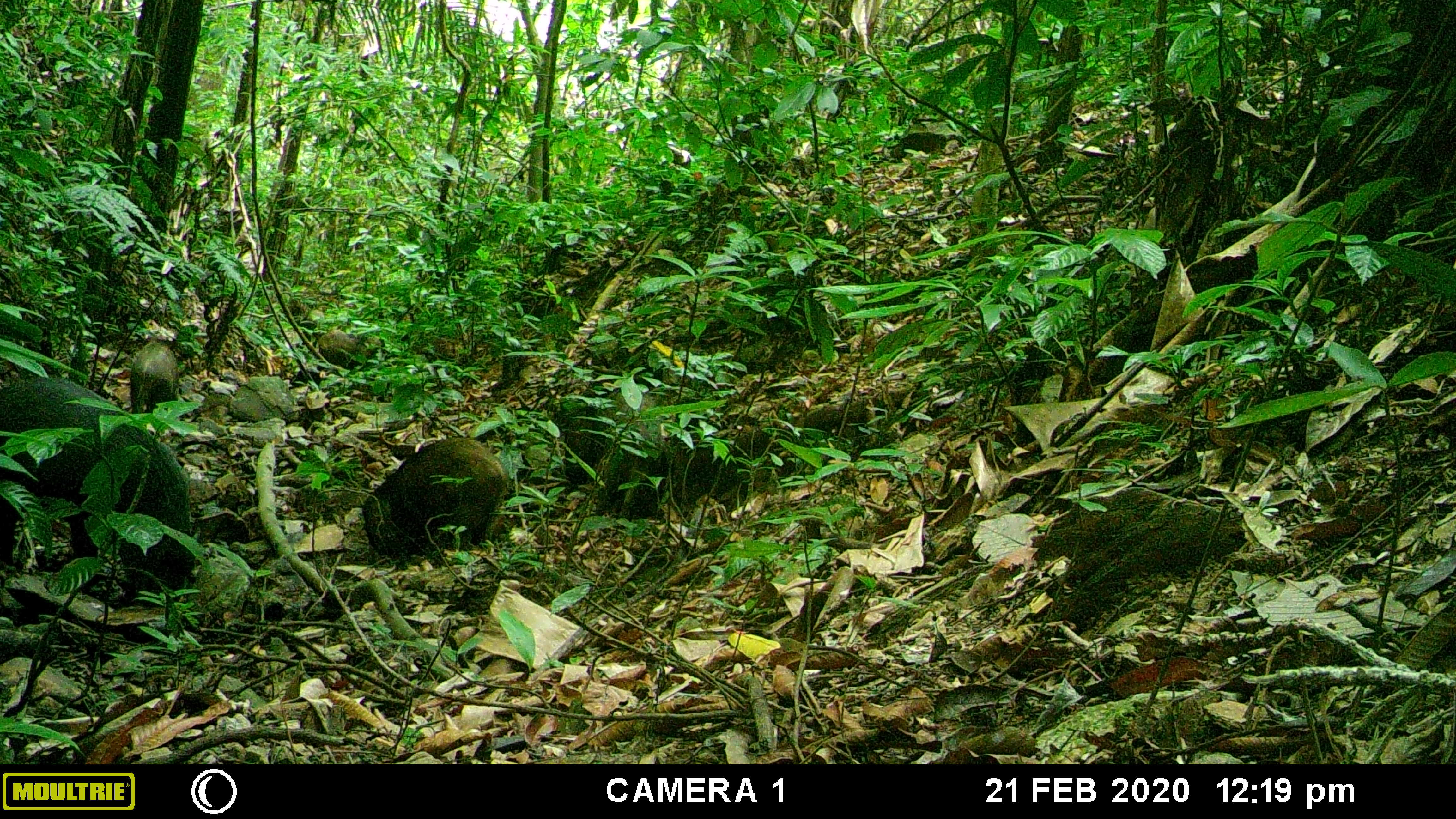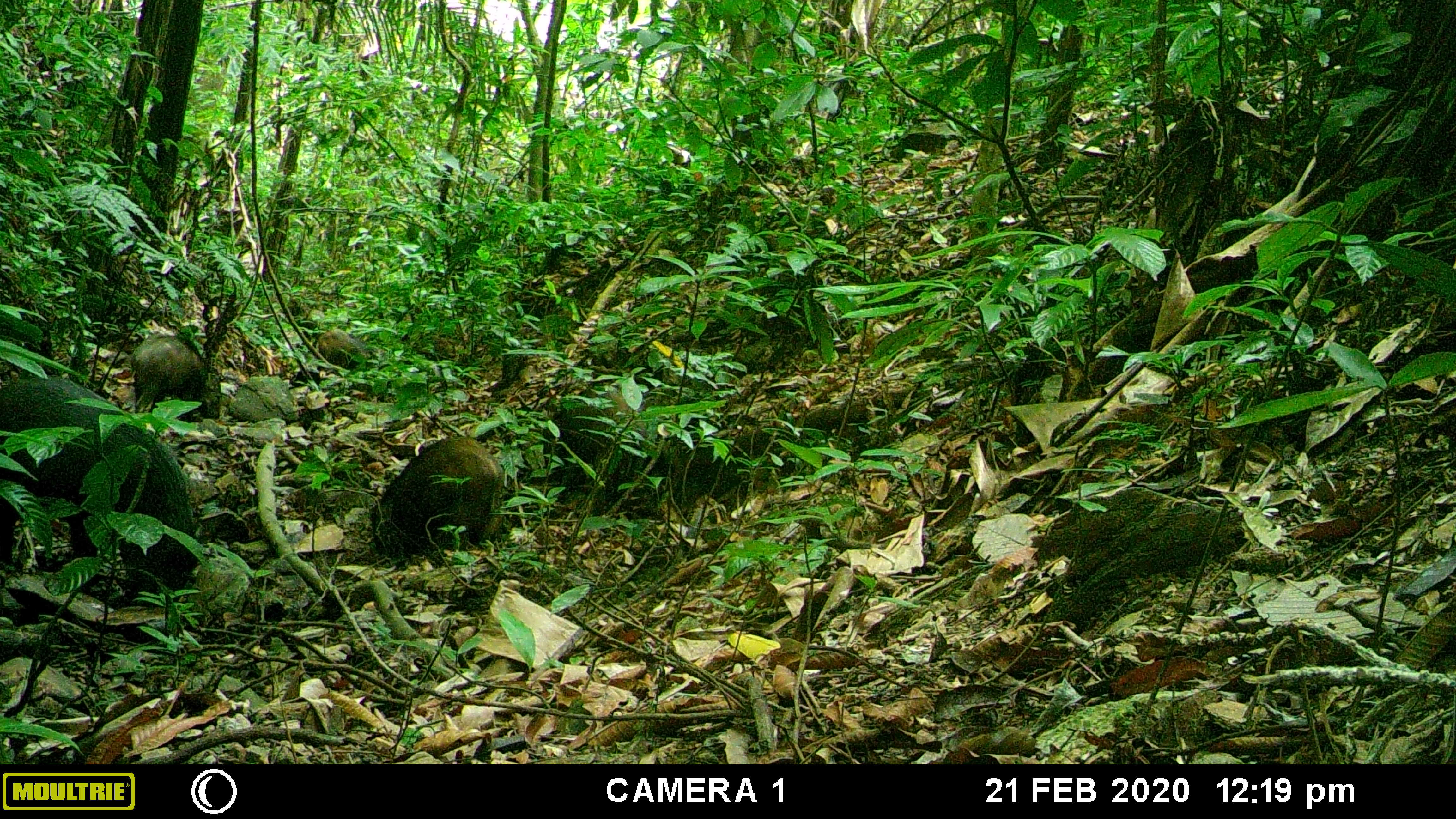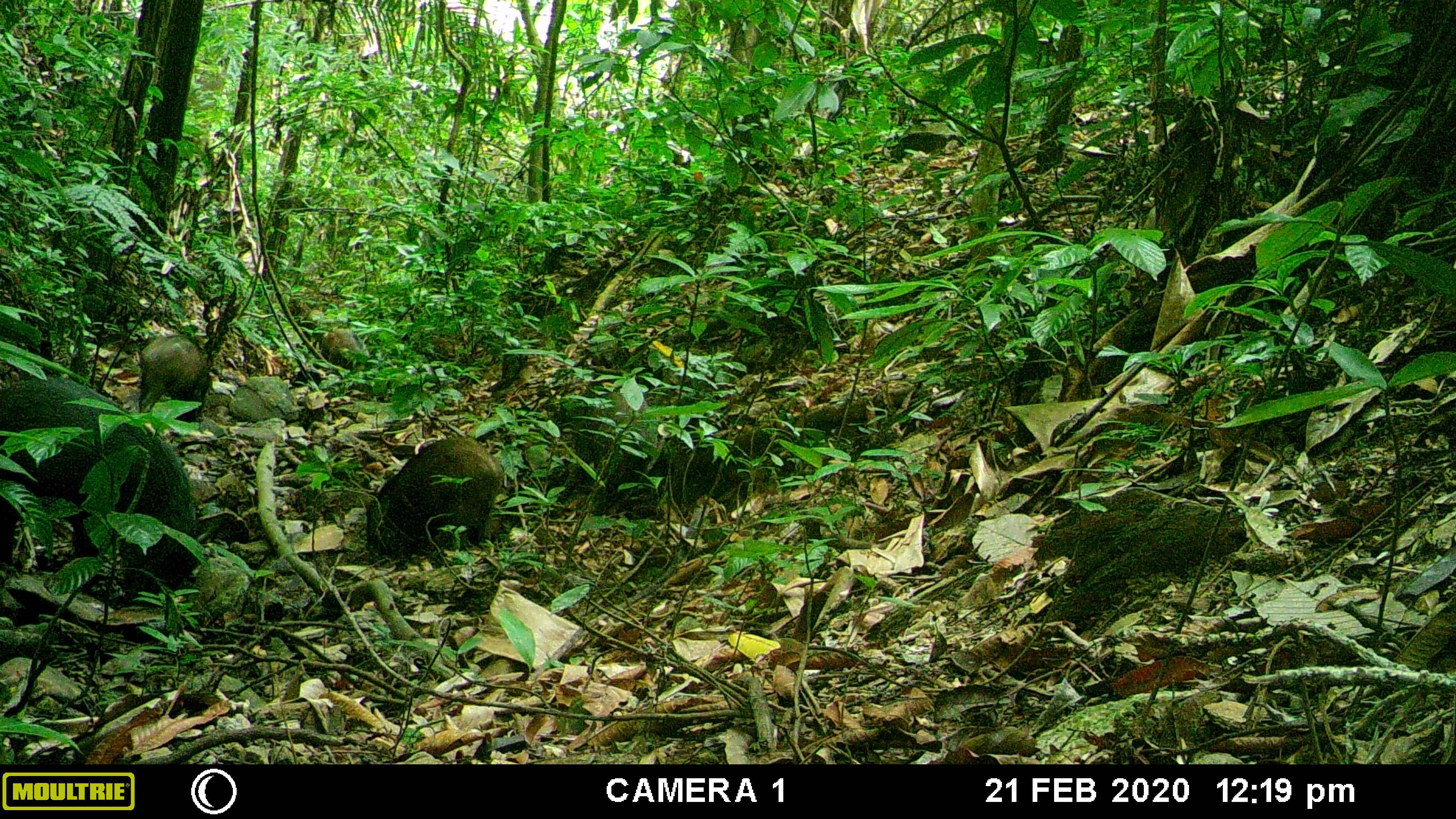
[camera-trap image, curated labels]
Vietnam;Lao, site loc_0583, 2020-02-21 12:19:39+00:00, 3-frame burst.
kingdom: Animalia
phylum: Chordata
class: Mammalia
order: Artiodactyla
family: Suidae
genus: Sus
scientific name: Sus scrofa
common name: eurasian wild pig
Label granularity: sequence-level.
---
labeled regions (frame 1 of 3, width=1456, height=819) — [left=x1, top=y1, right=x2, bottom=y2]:
eurasian wild pig: [left=0, top=374, right=192, bottom=603]; [left=360, top=436, right=511, bottom=560]; [left=564, top=391, right=669, bottom=518]; [left=129, top=342, right=180, bottom=413]; [left=317, top=328, right=381, bottom=371]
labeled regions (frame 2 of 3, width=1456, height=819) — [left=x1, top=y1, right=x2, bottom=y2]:
eurasian wild pig: [left=0, top=374, right=199, bottom=604]; [left=367, top=435, right=501, bottom=556]; [left=543, top=385, right=649, bottom=506]; [left=130, top=332, right=208, bottom=419]; [left=316, top=327, right=385, bottom=369]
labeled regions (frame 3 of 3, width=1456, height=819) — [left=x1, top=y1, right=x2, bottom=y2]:
eurasian wild pig: [left=0, top=372, right=199, bottom=605]; [left=363, top=435, right=504, bottom=564]; [left=557, top=391, right=666, bottom=514]; [left=136, top=333, right=210, bottom=419]; [left=319, top=326, right=369, bottom=374]